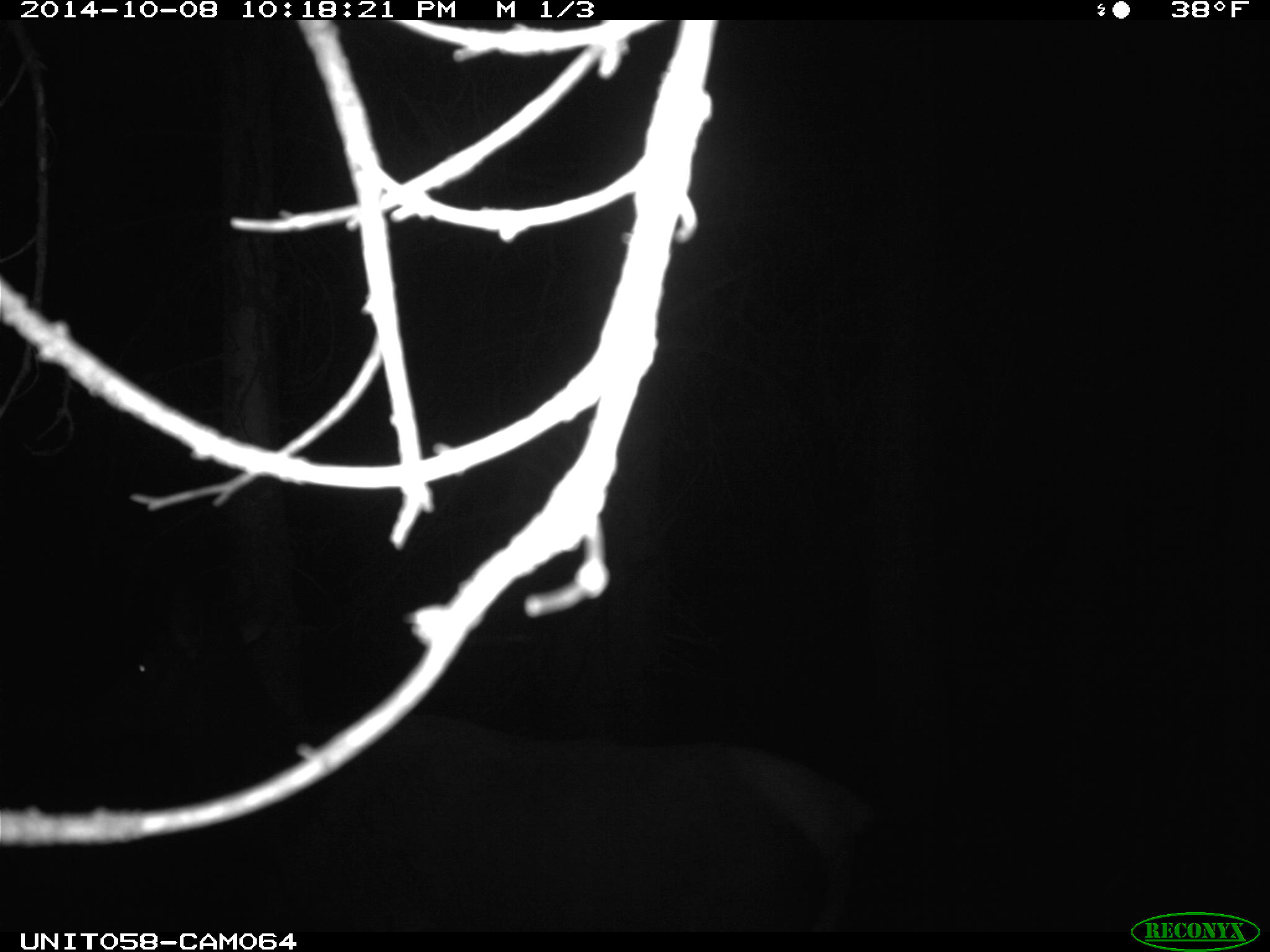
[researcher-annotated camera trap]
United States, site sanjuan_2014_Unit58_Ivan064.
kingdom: Animalia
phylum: Chordata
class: Mammalia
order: Artiodactyla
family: Cervidae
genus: Cervus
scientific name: Cervus elaphus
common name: red deer